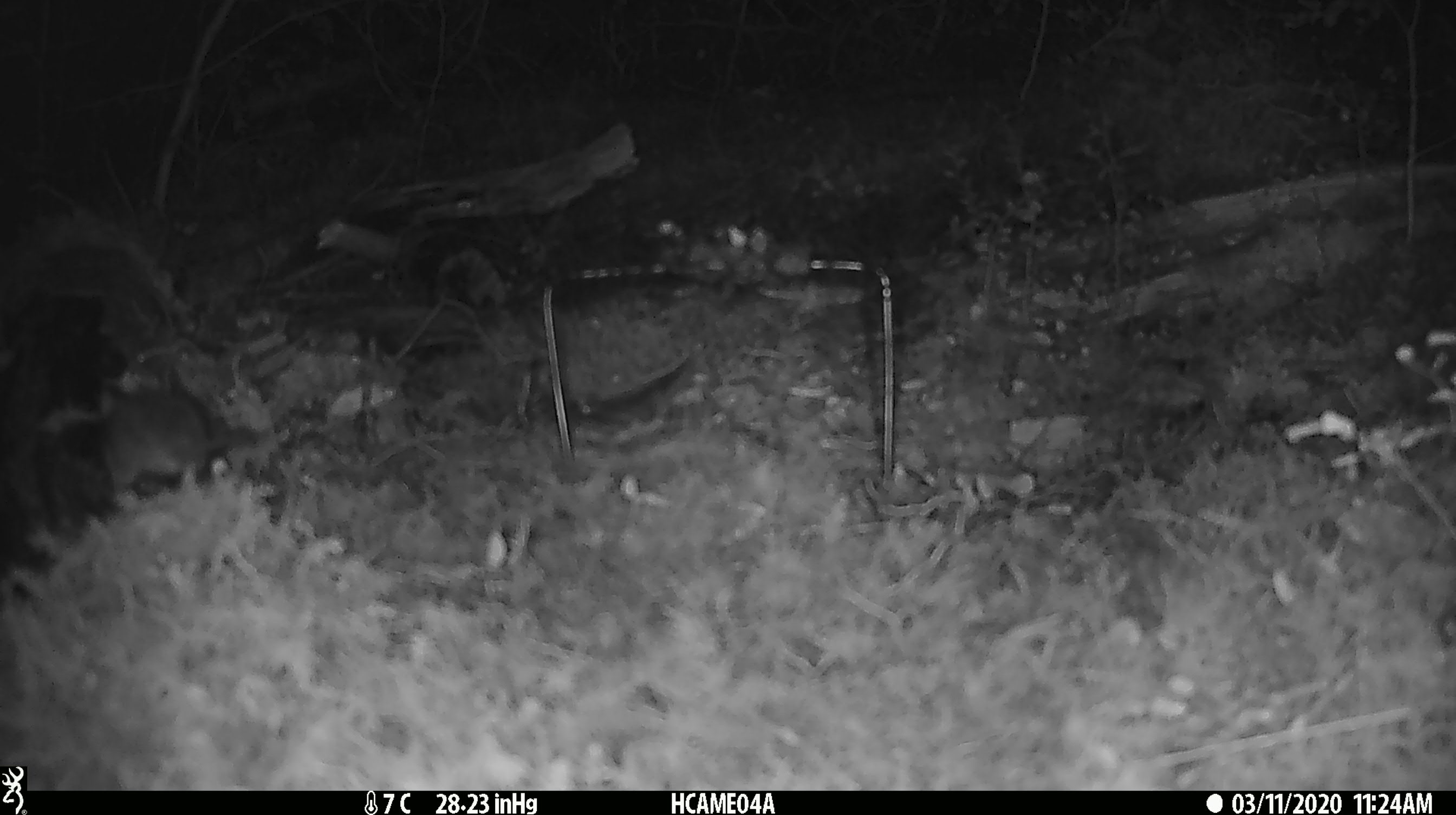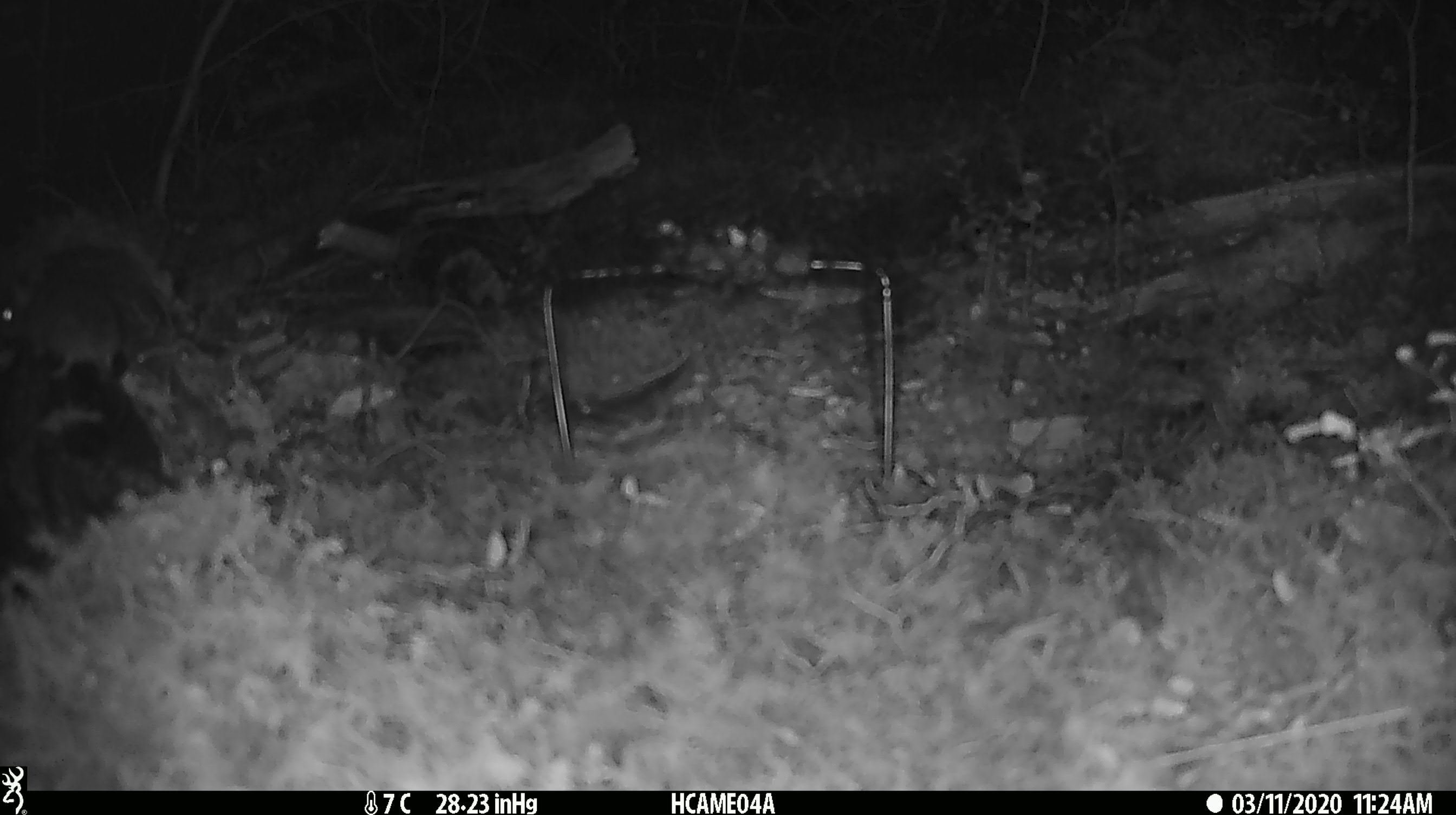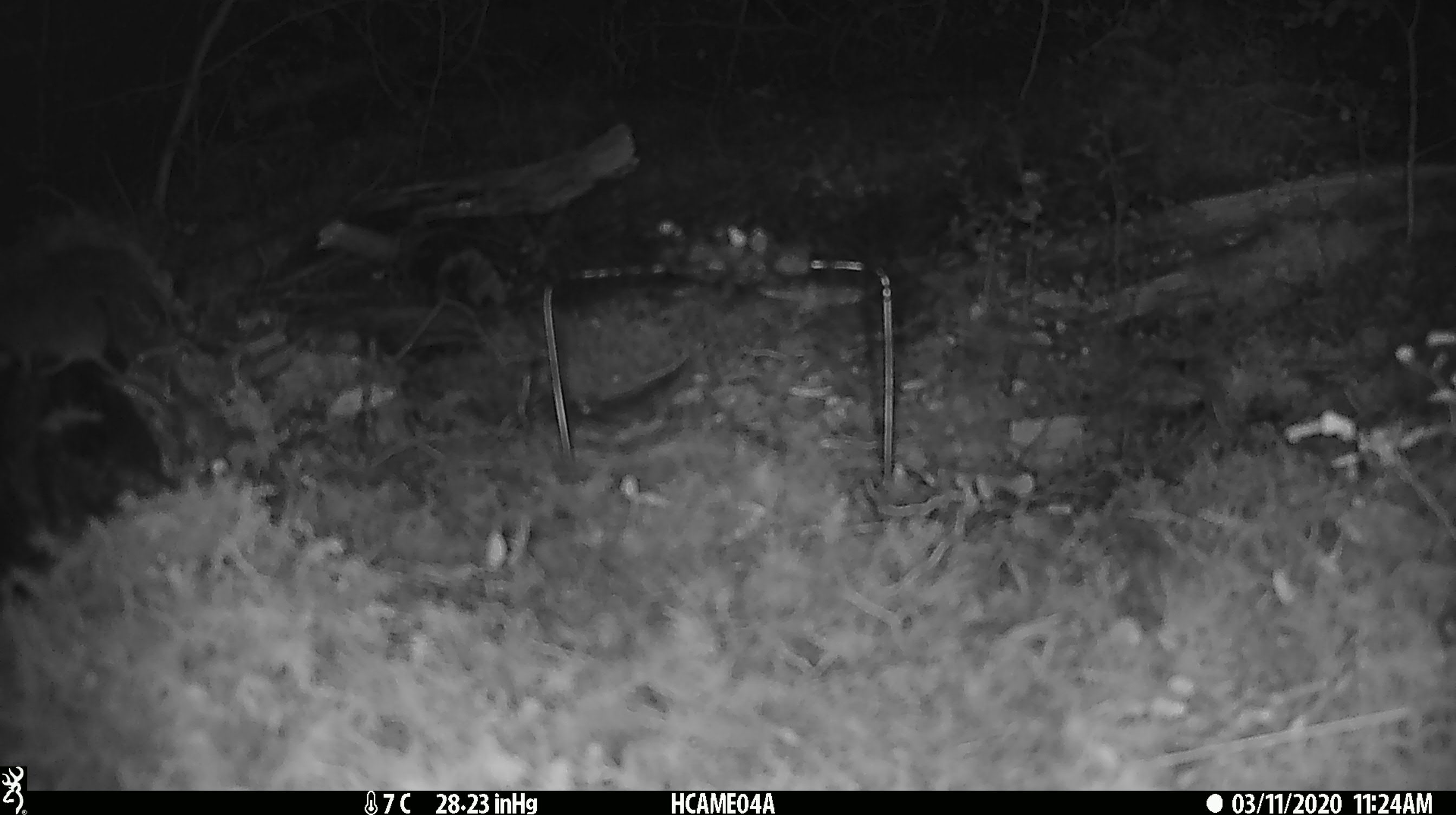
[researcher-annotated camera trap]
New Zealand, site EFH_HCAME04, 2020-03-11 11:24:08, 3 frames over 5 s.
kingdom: Animalia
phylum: Chordata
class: Mammalia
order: Rodentia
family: Muridae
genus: Mus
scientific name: Mus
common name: mouse